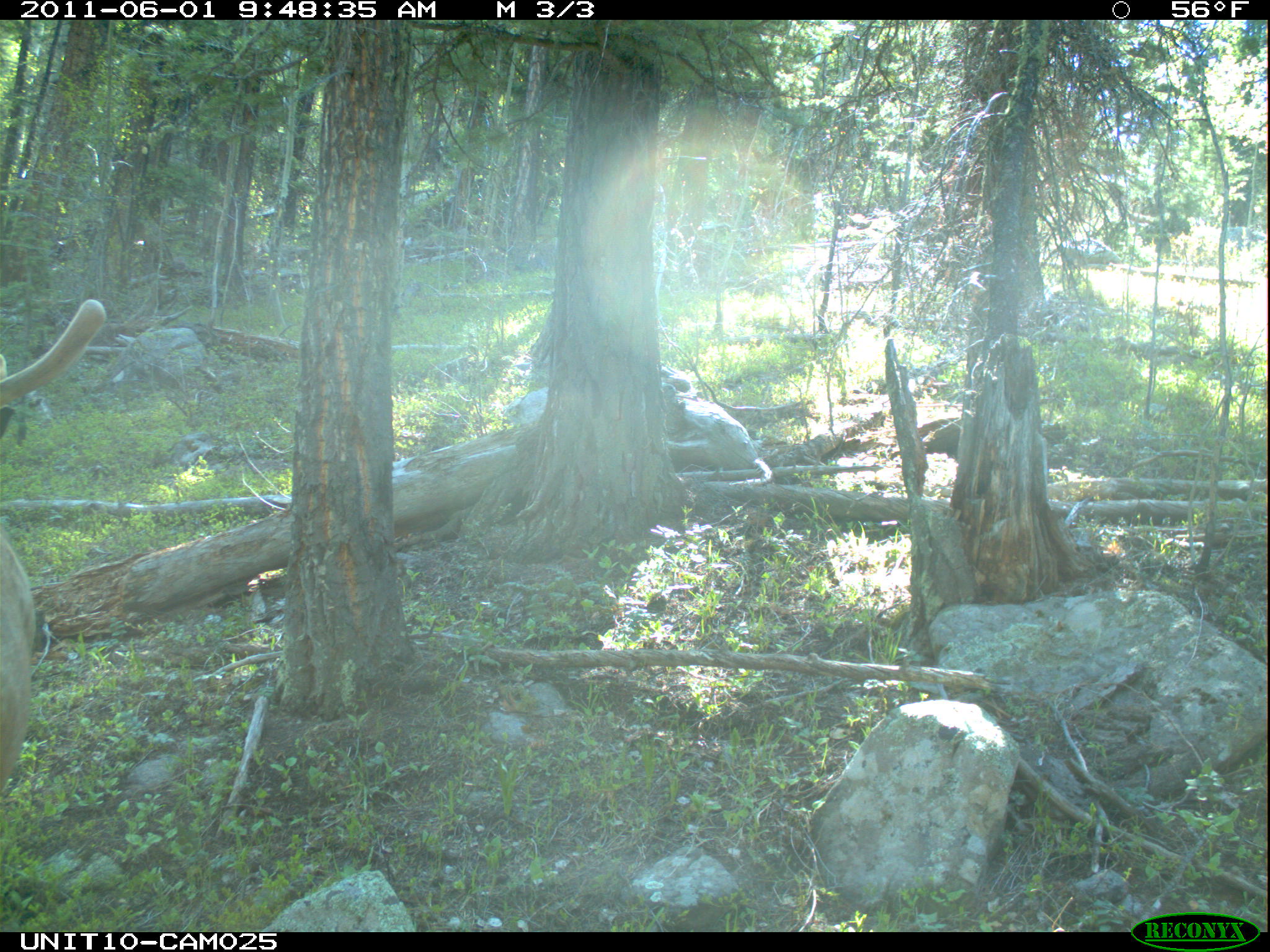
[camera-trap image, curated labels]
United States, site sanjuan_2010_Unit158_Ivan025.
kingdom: Animalia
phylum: Chordata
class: Mammalia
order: Artiodactyla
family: Cervidae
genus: Cervus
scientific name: Cervus elaphus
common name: red deer